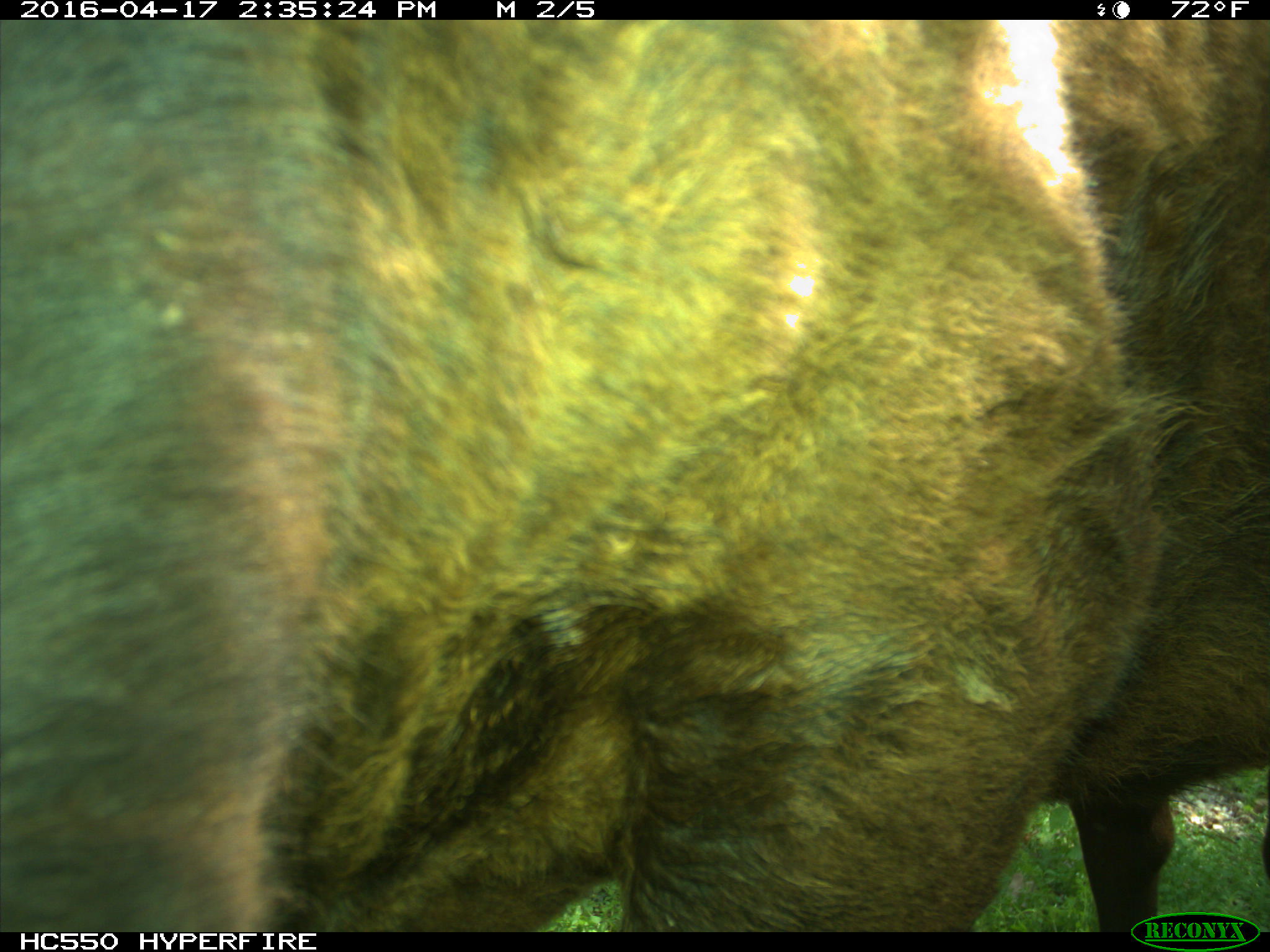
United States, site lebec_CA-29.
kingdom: Animalia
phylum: Chordata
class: Mammalia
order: Artiodactyla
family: Bovidae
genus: Bos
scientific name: Bos taurus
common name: domestic cow